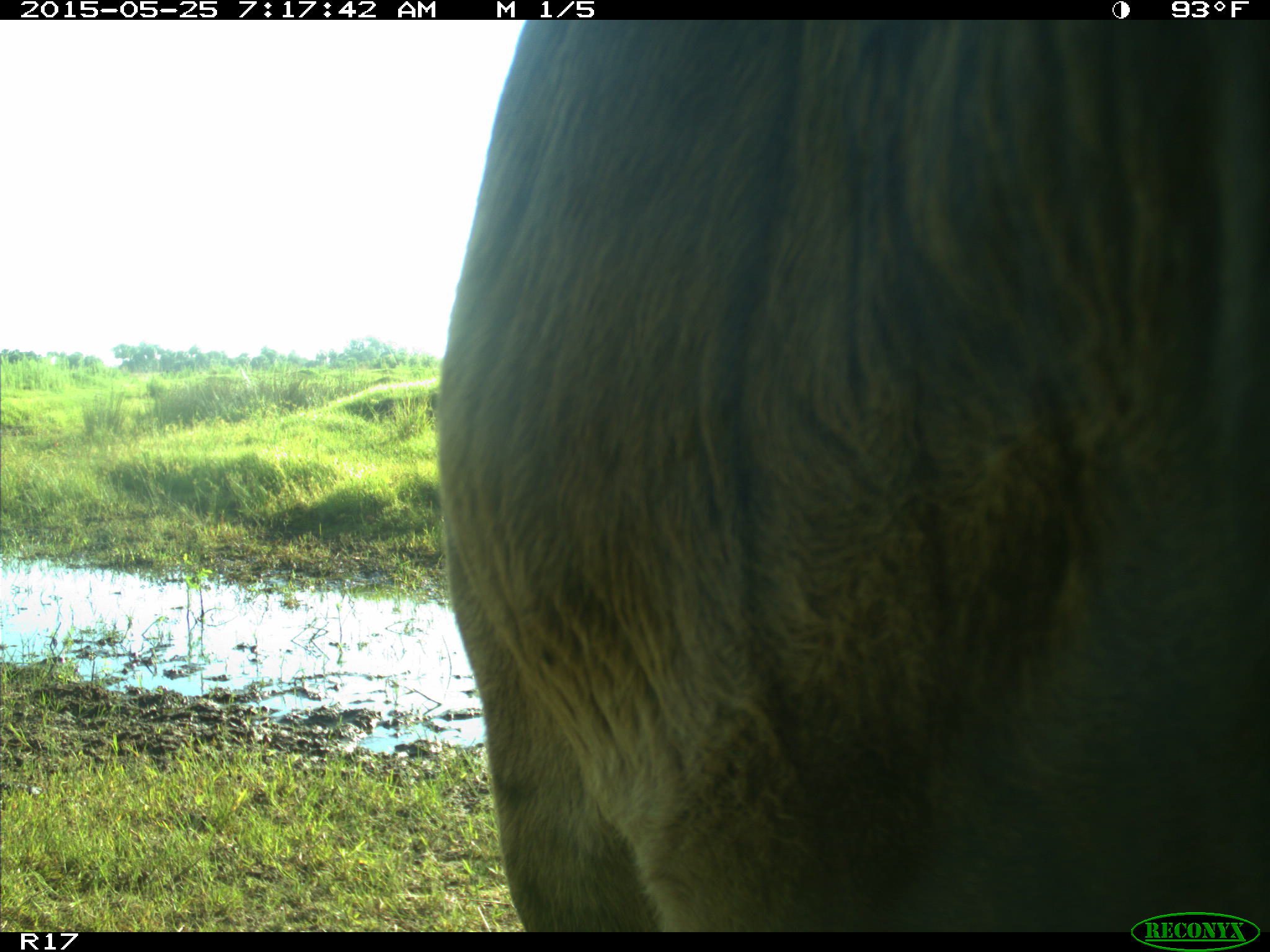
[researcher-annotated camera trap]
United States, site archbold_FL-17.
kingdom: Animalia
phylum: Chordata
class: Mammalia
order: Artiodactyla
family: Bovidae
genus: Bos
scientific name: Bos taurus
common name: domestic cow